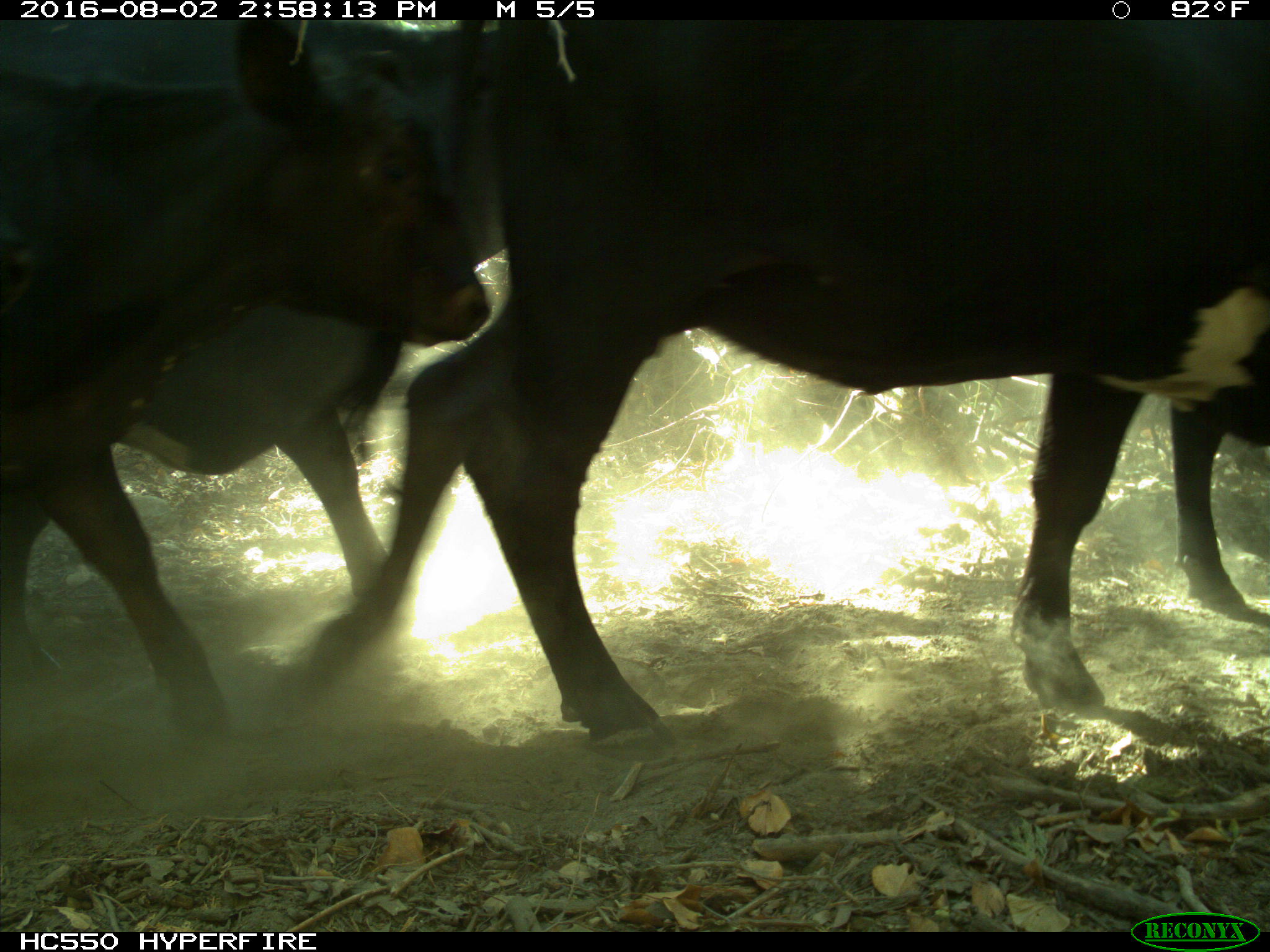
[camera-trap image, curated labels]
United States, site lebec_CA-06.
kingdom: Animalia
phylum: Chordata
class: Mammalia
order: Artiodactyla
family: Bovidae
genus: Bos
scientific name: Bos taurus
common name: domestic cow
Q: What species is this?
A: Bos taurus (domestic cow).